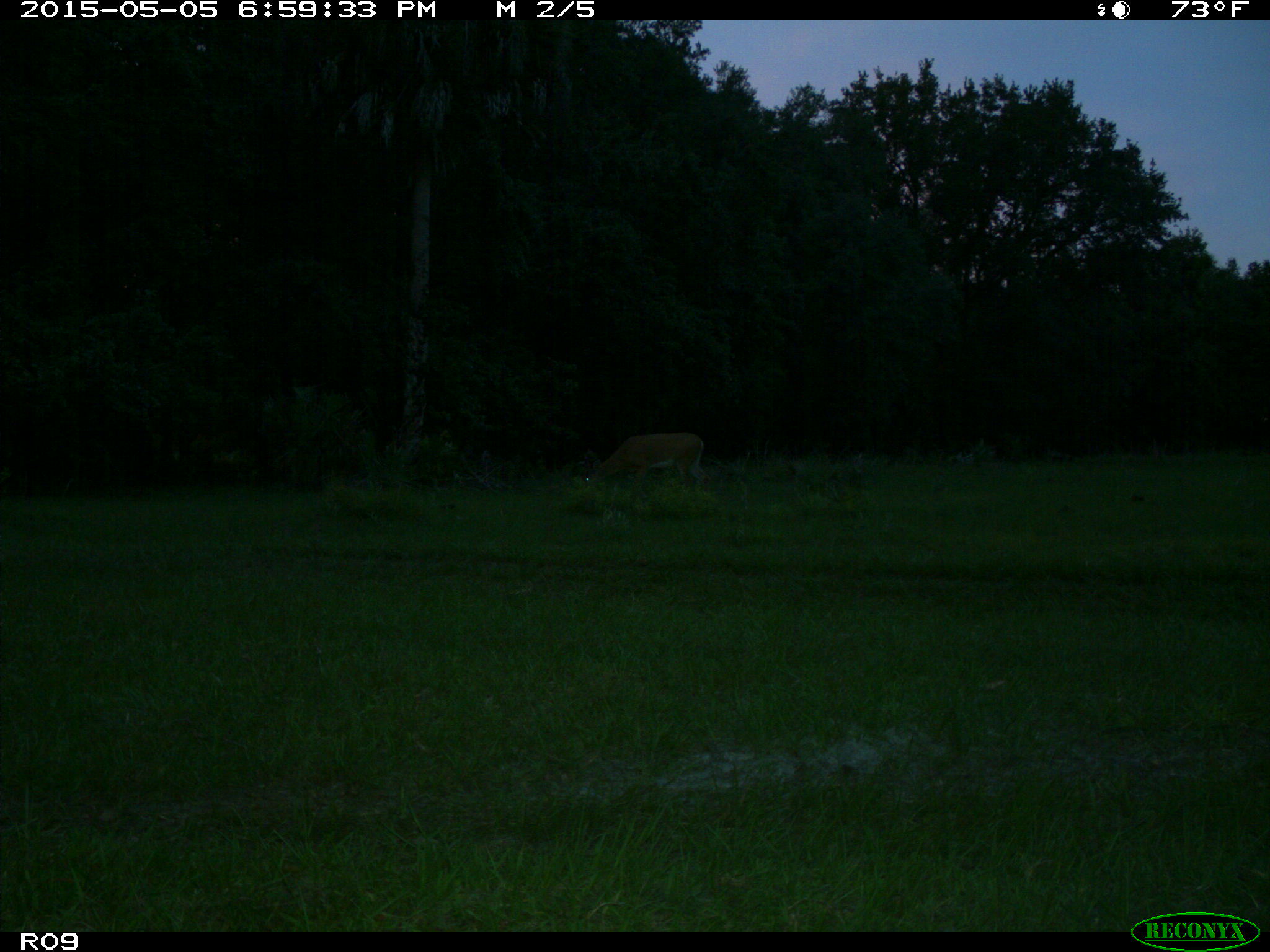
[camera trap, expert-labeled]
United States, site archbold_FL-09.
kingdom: Animalia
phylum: Chordata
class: Mammalia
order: Artiodactyla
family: Cervidae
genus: Odocoileus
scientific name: Odocoileus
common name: deer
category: unidentified deer